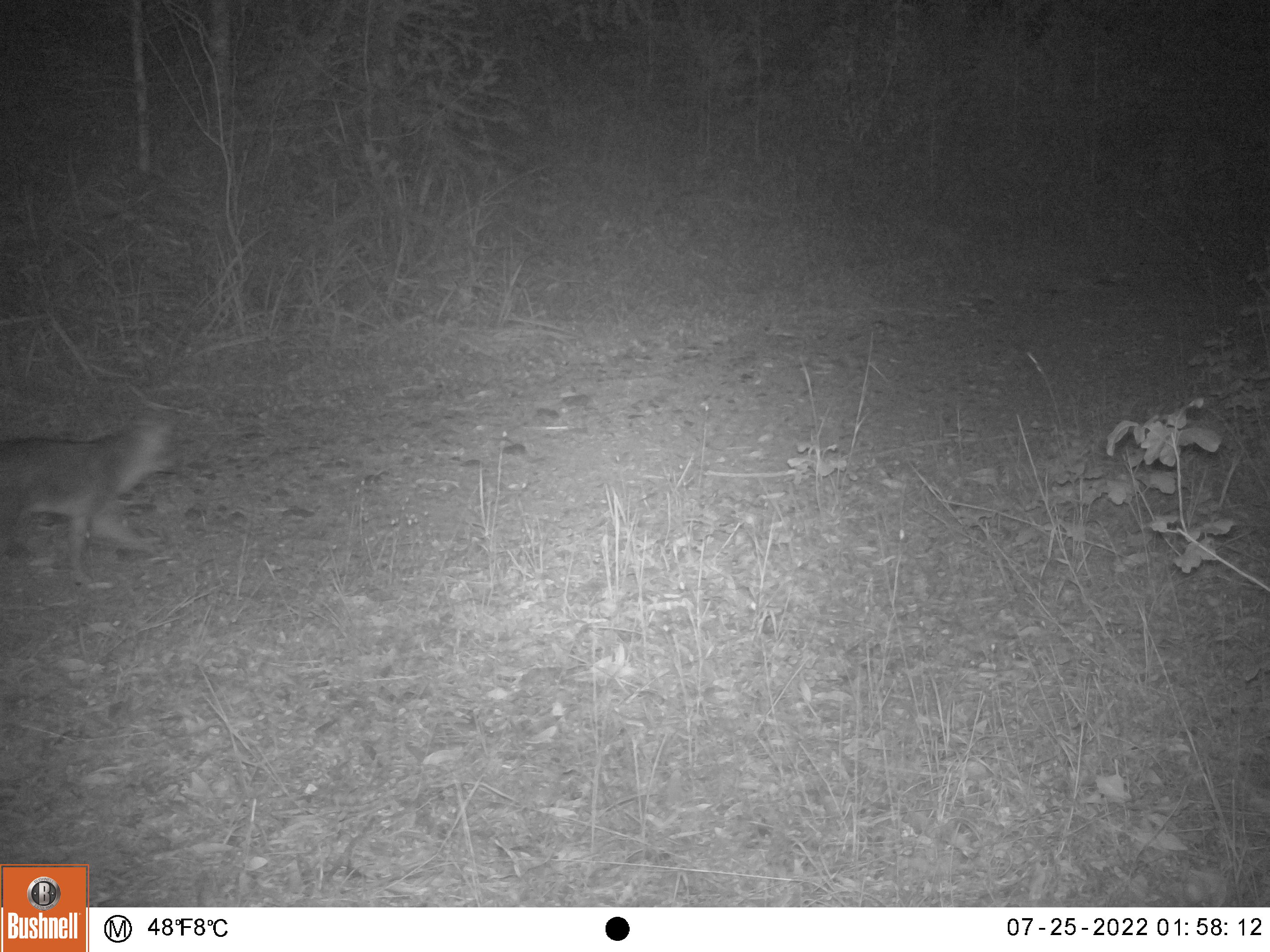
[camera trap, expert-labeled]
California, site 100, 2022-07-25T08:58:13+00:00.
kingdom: Animalia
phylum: Chordata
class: Mammalia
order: Carnivora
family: Canidae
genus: Urocyon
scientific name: Urocyon cinereoargenteus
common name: gray fox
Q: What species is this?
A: Gray fox (Urocyon cinereoargenteus).